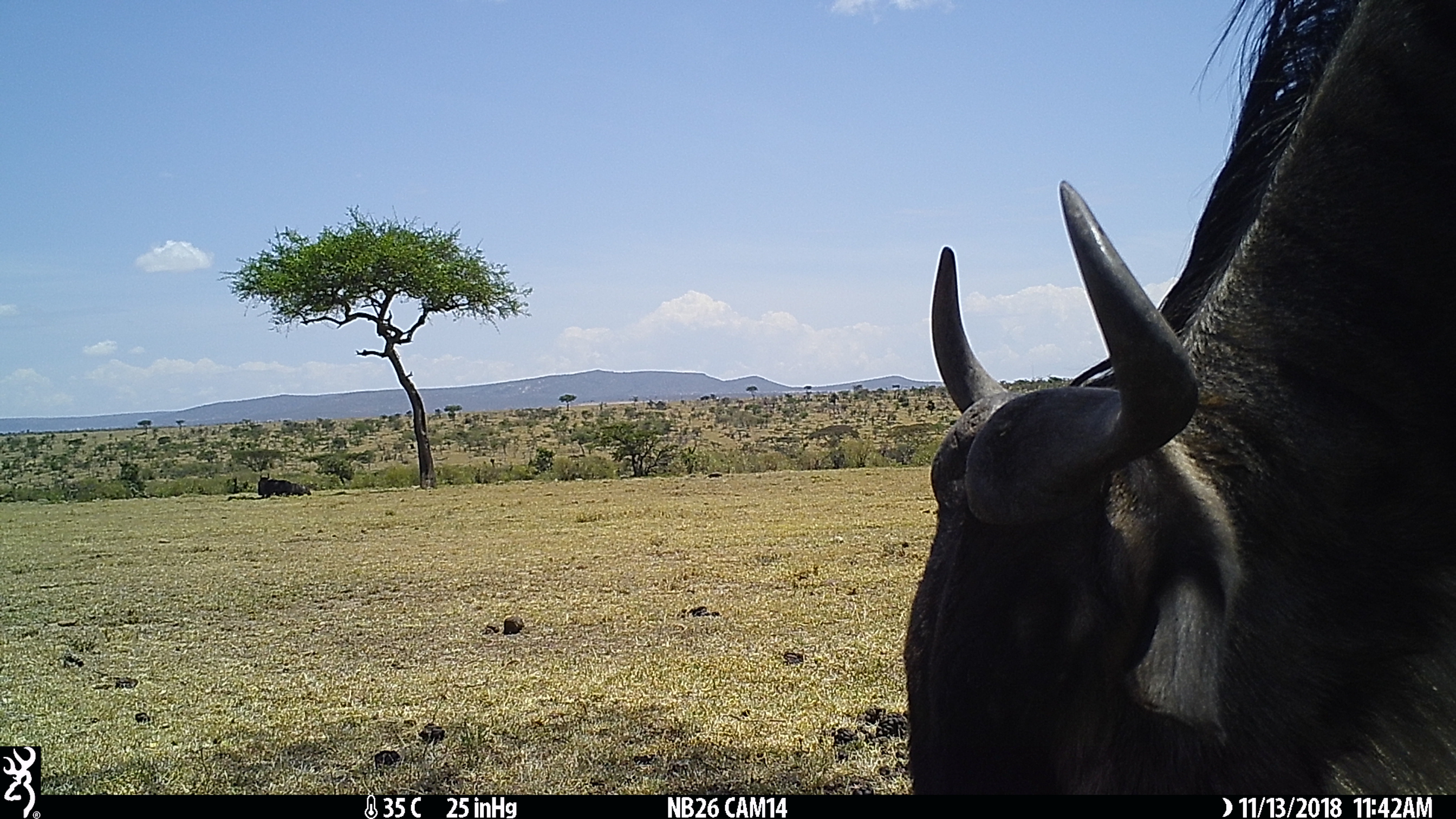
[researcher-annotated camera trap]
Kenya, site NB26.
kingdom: Animalia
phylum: Chordata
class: Mammalia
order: Artiodactyla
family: Bovidae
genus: Connochaetes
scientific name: Connochaetes taurinus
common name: blue wildebeest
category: wildebeest